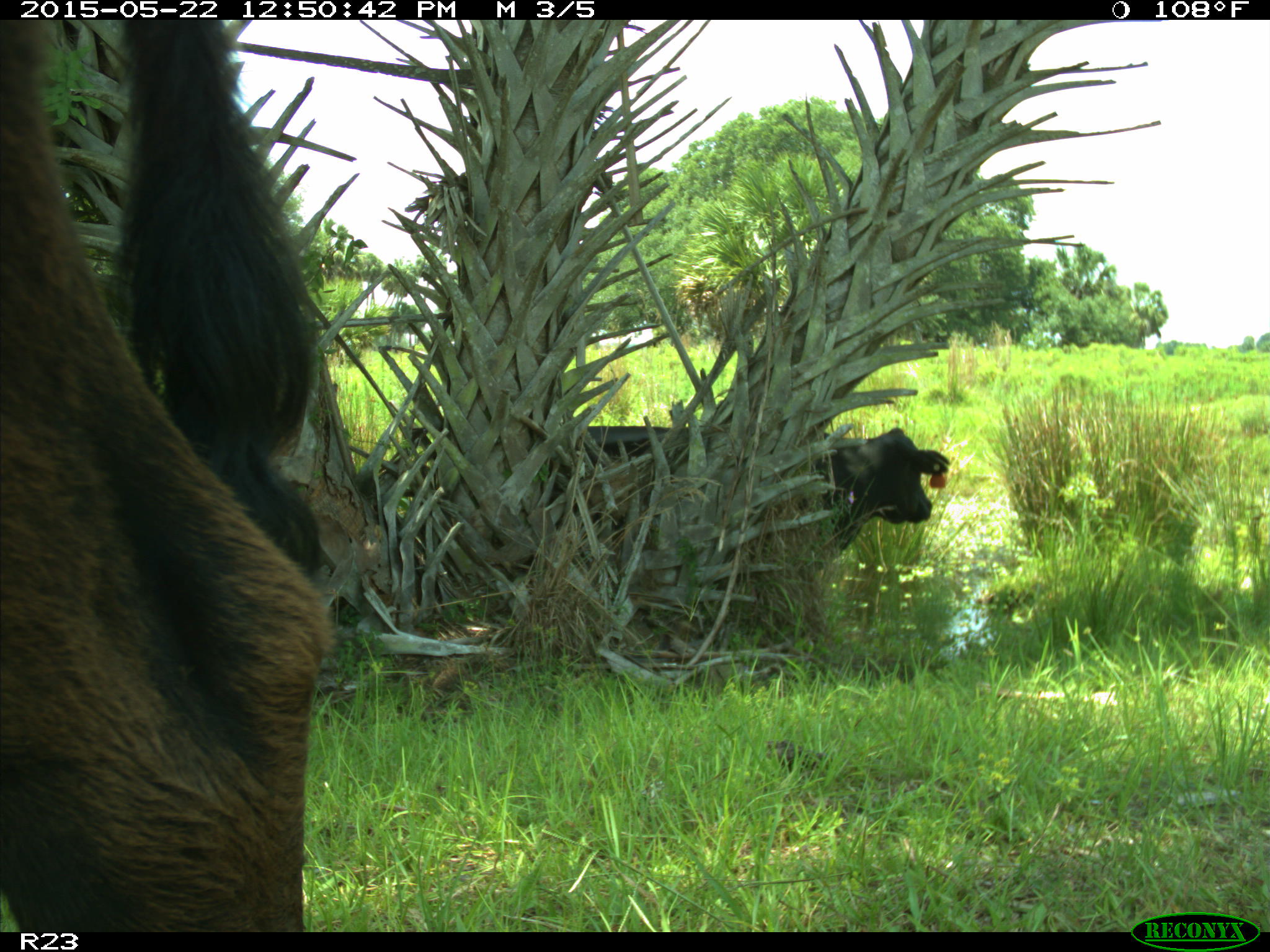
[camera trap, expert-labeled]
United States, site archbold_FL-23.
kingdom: Animalia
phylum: Chordata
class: Mammalia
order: Artiodactyla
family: Bovidae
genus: Bos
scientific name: Bos taurus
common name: domestic cow